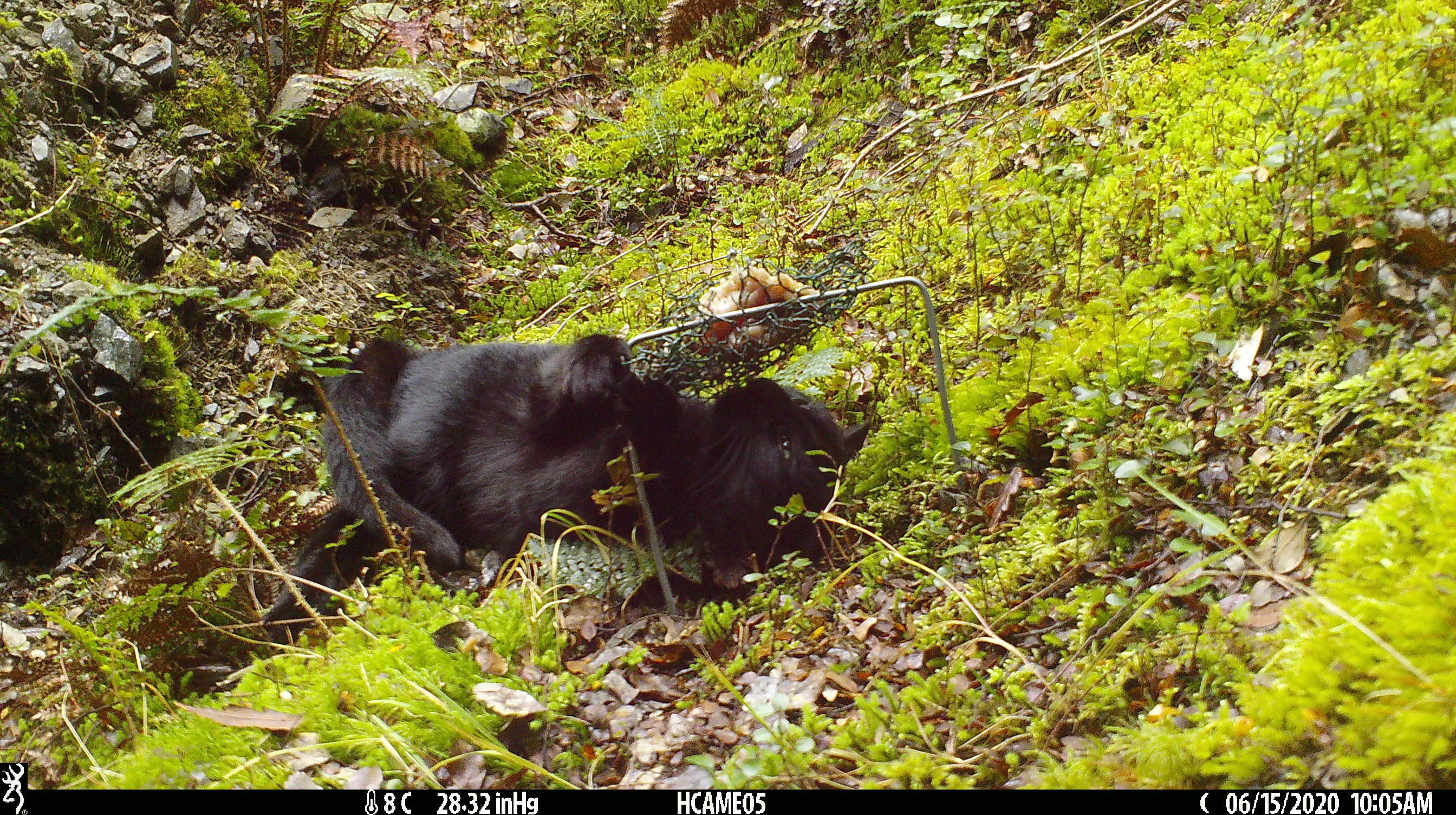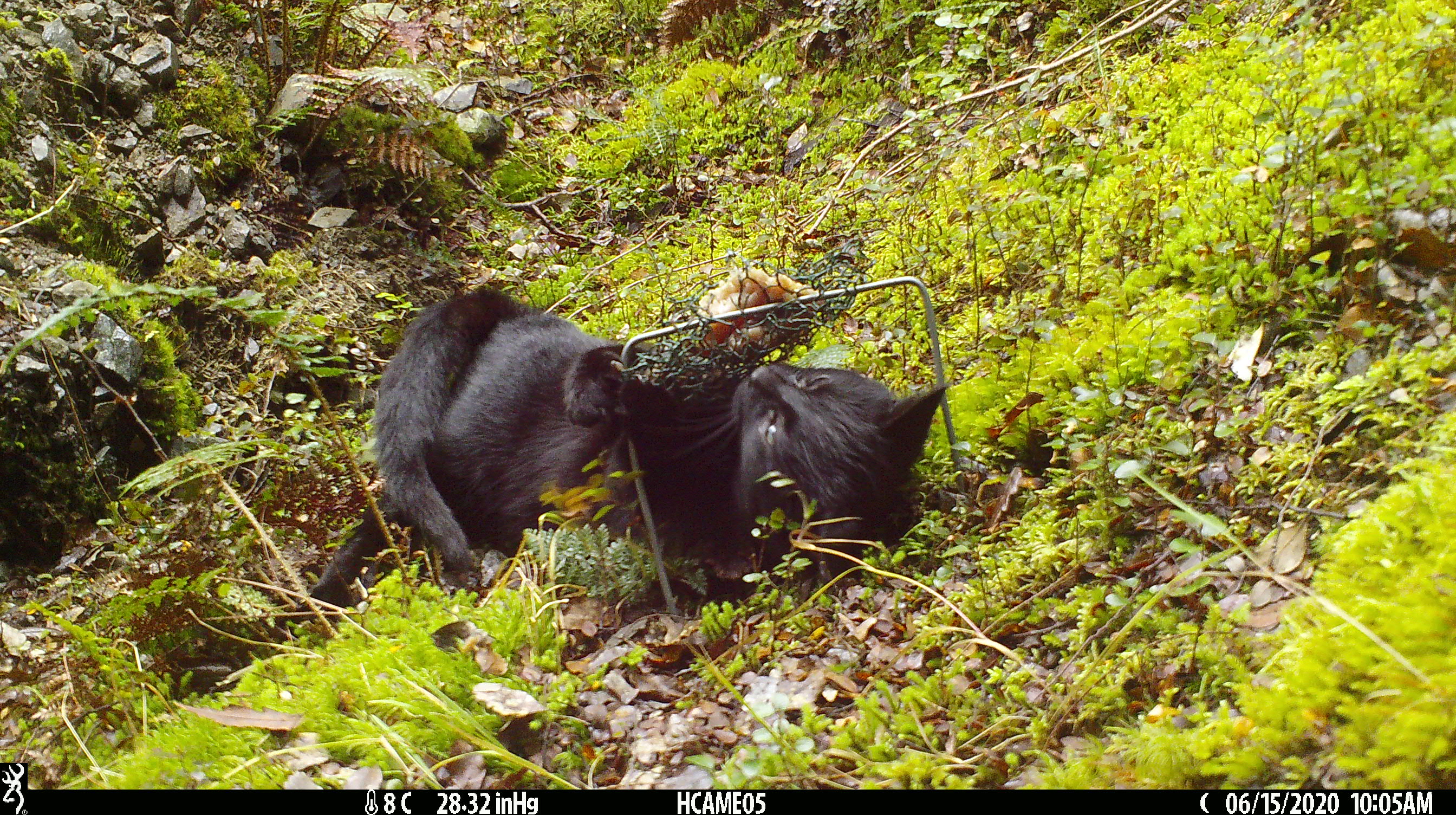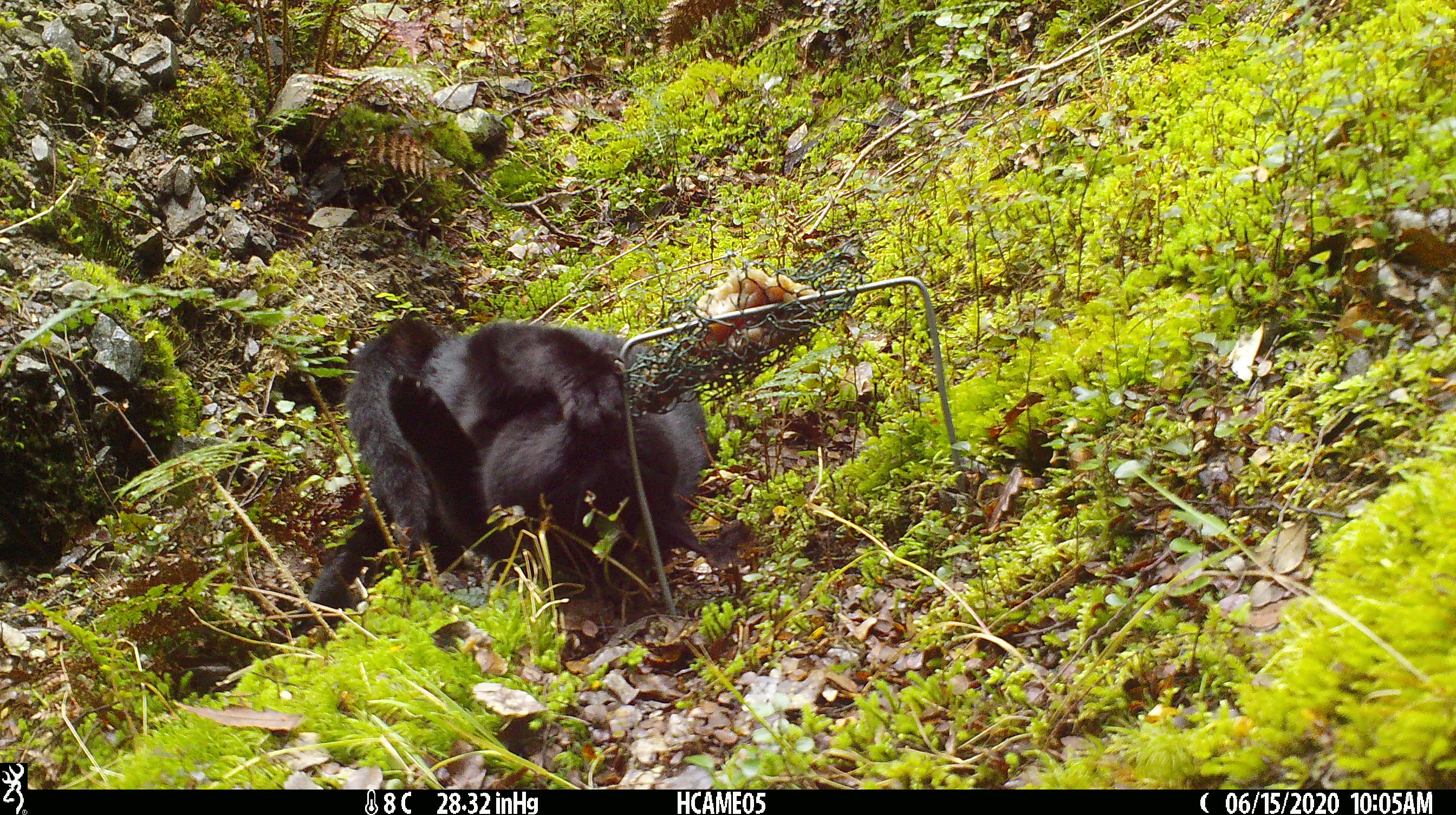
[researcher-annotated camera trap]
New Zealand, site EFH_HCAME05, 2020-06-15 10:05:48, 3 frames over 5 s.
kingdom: Animalia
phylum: Chordata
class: Mammalia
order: Carnivora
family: Felidae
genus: Felis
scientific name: Felis catus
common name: domestic cat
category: cat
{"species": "cat (domestic cat) (Felis catus)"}